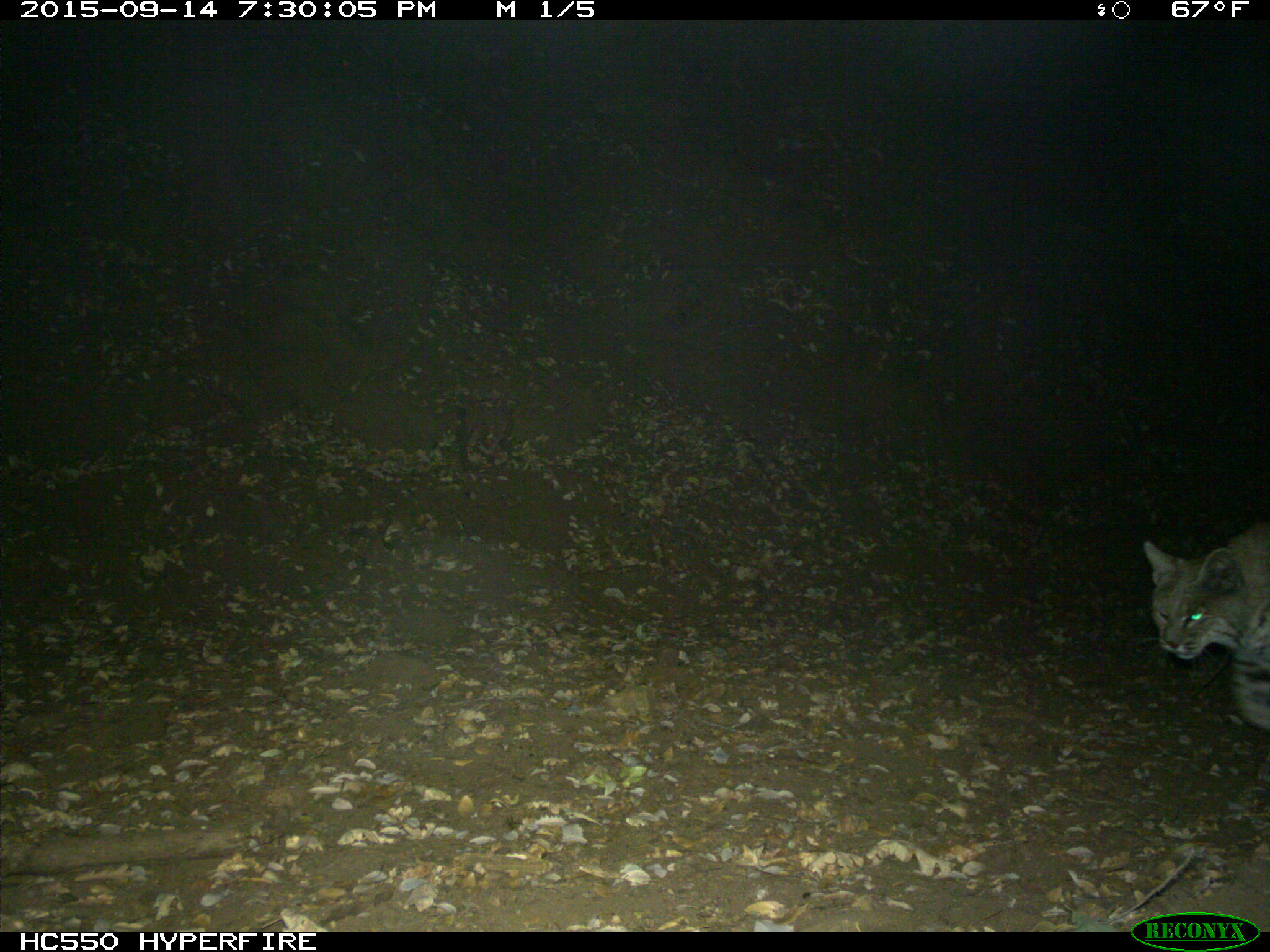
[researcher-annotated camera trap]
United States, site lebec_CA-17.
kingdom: Animalia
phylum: Chordata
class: Mammalia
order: Carnivora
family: Felidae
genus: Lynx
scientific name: Lynx rufus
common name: bobcat